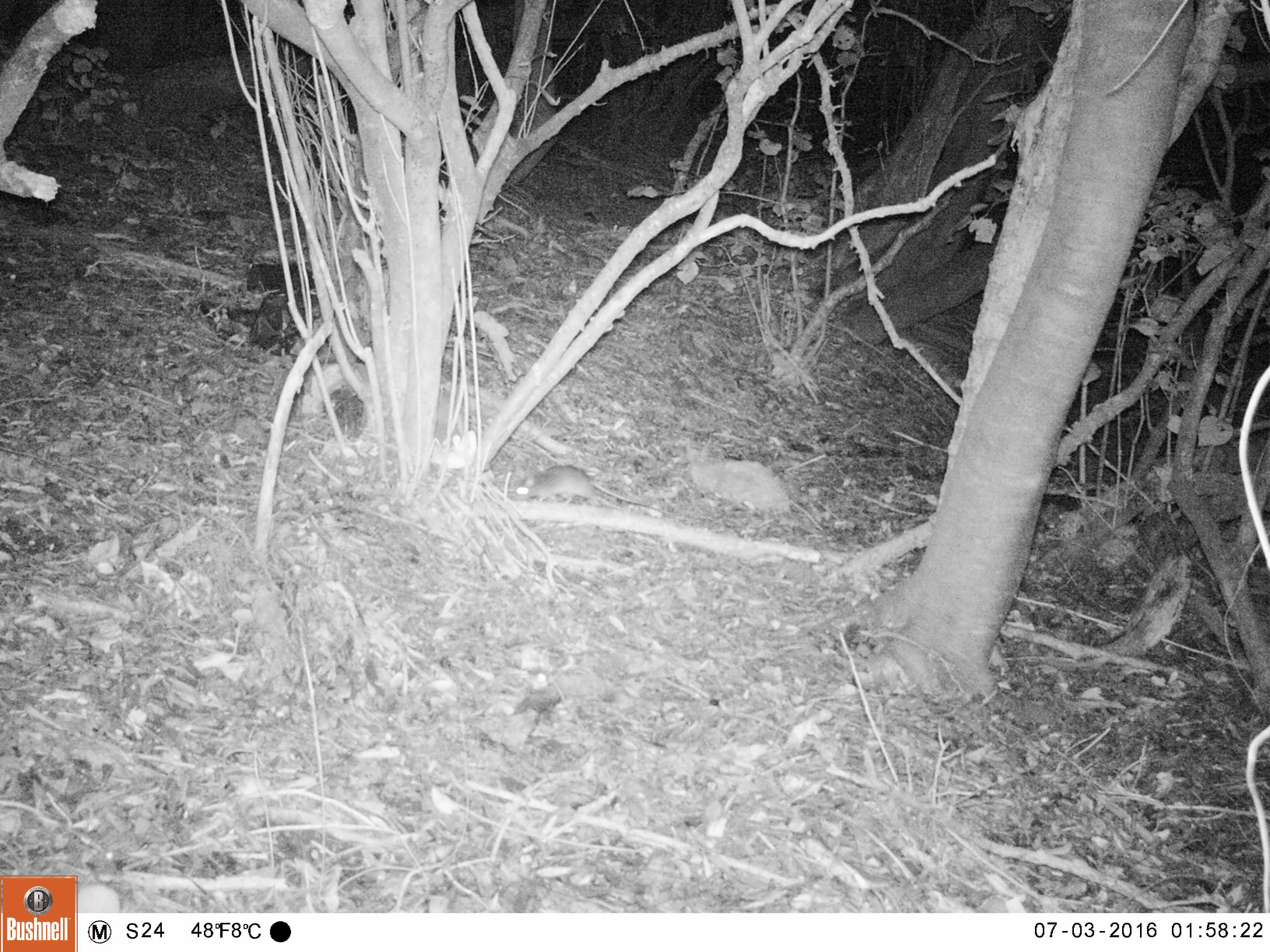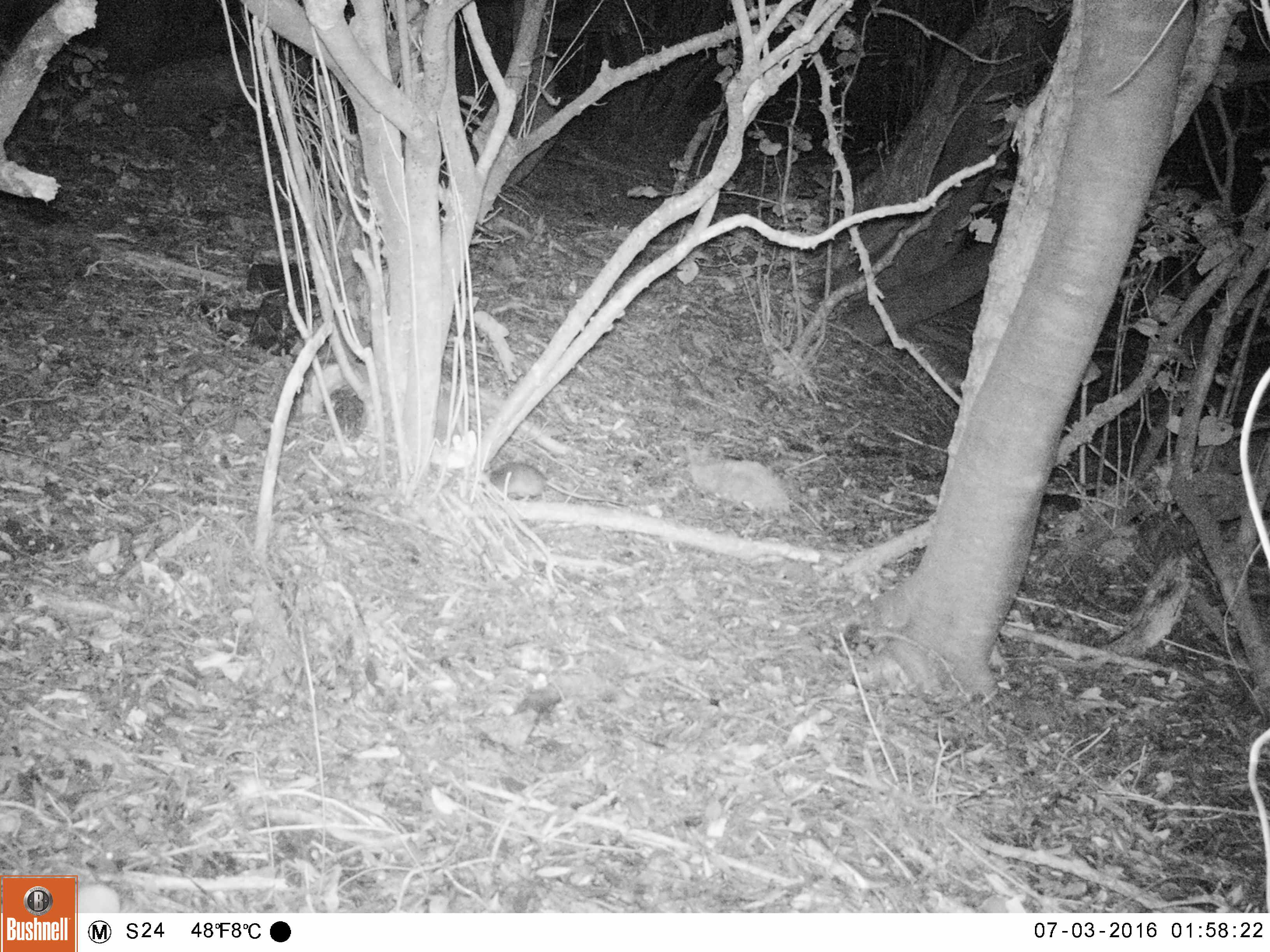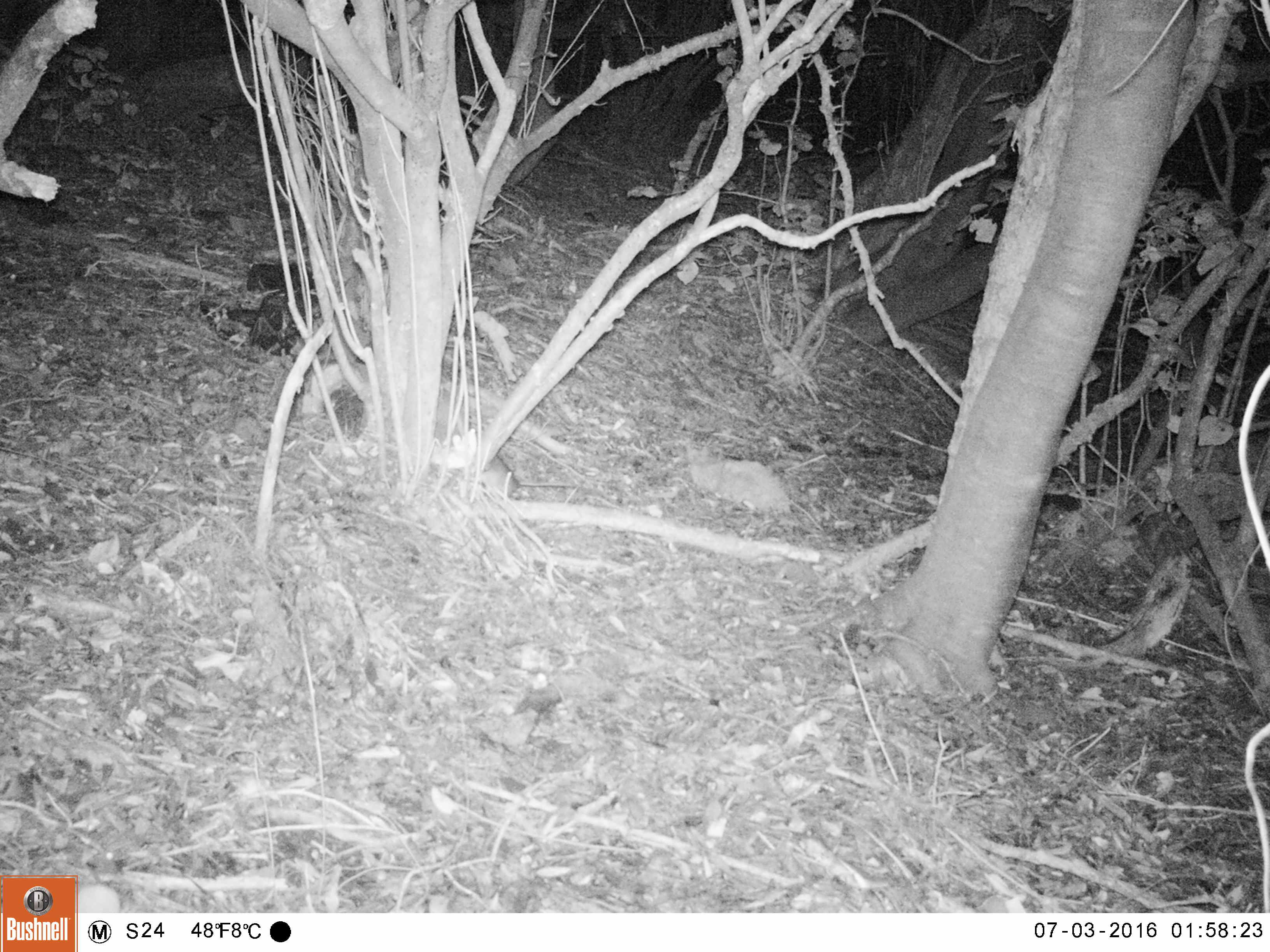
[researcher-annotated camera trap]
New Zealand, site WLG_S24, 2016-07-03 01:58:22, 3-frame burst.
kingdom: Animalia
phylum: Chordata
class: Mammalia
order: Rodentia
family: Muridae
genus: Rattus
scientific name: Rattus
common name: rat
Rat (Rattus).